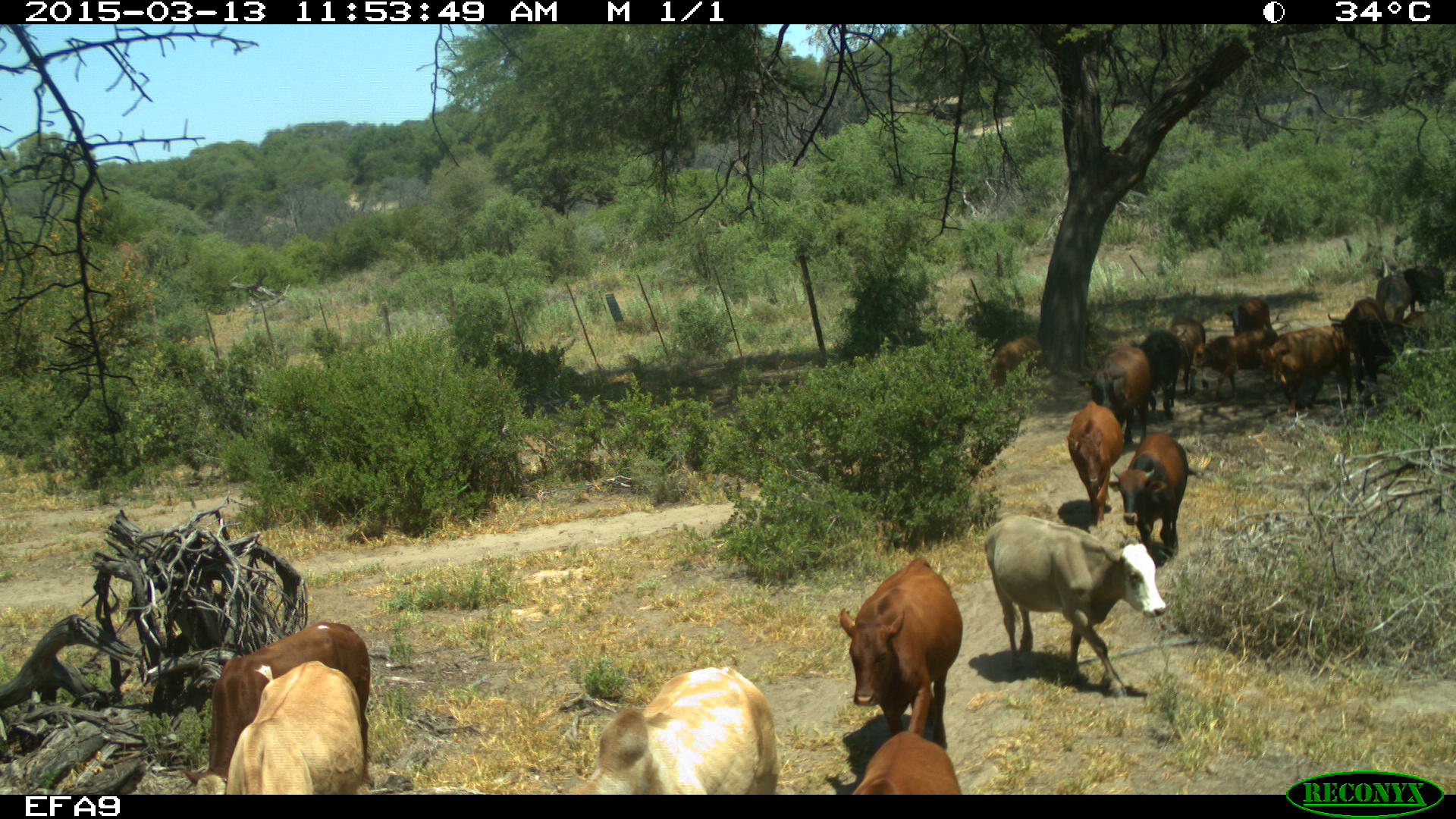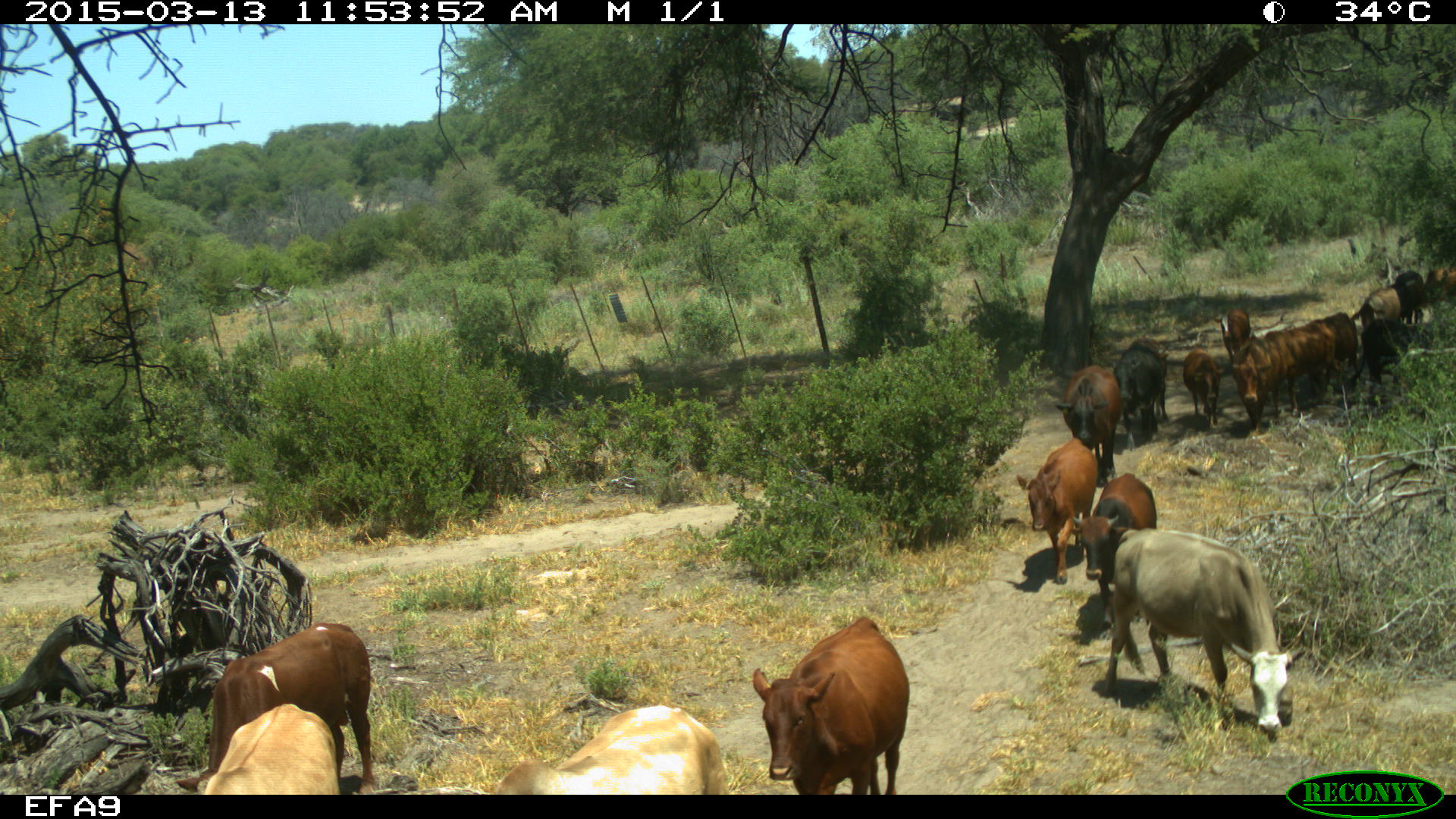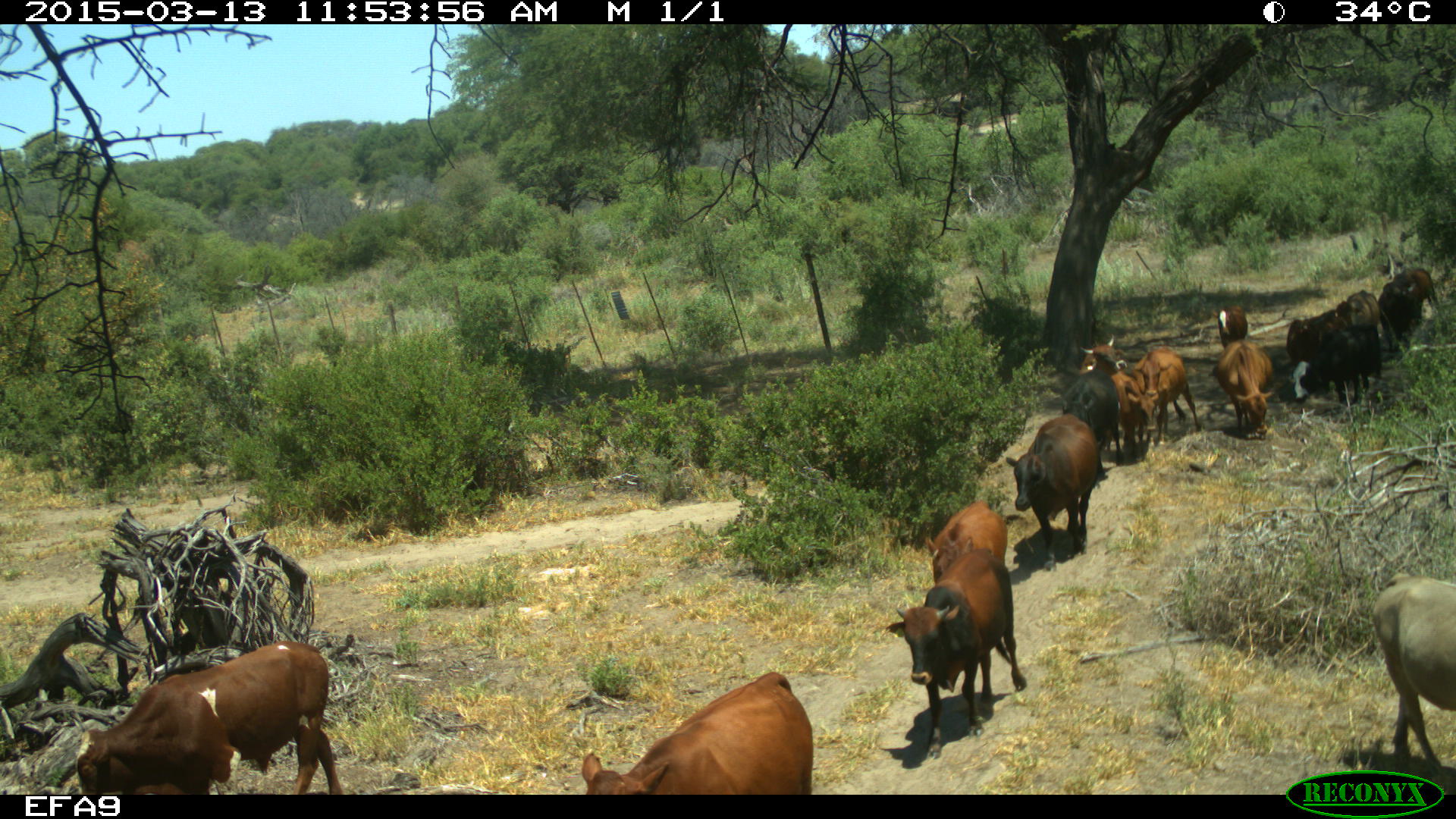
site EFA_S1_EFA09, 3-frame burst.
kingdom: Animalia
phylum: Chordata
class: Mammalia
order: Artiodactyla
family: Bovidae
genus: Bos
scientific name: Bos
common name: cattle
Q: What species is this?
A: Cattle (Bos).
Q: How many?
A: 11-50.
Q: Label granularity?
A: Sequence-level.